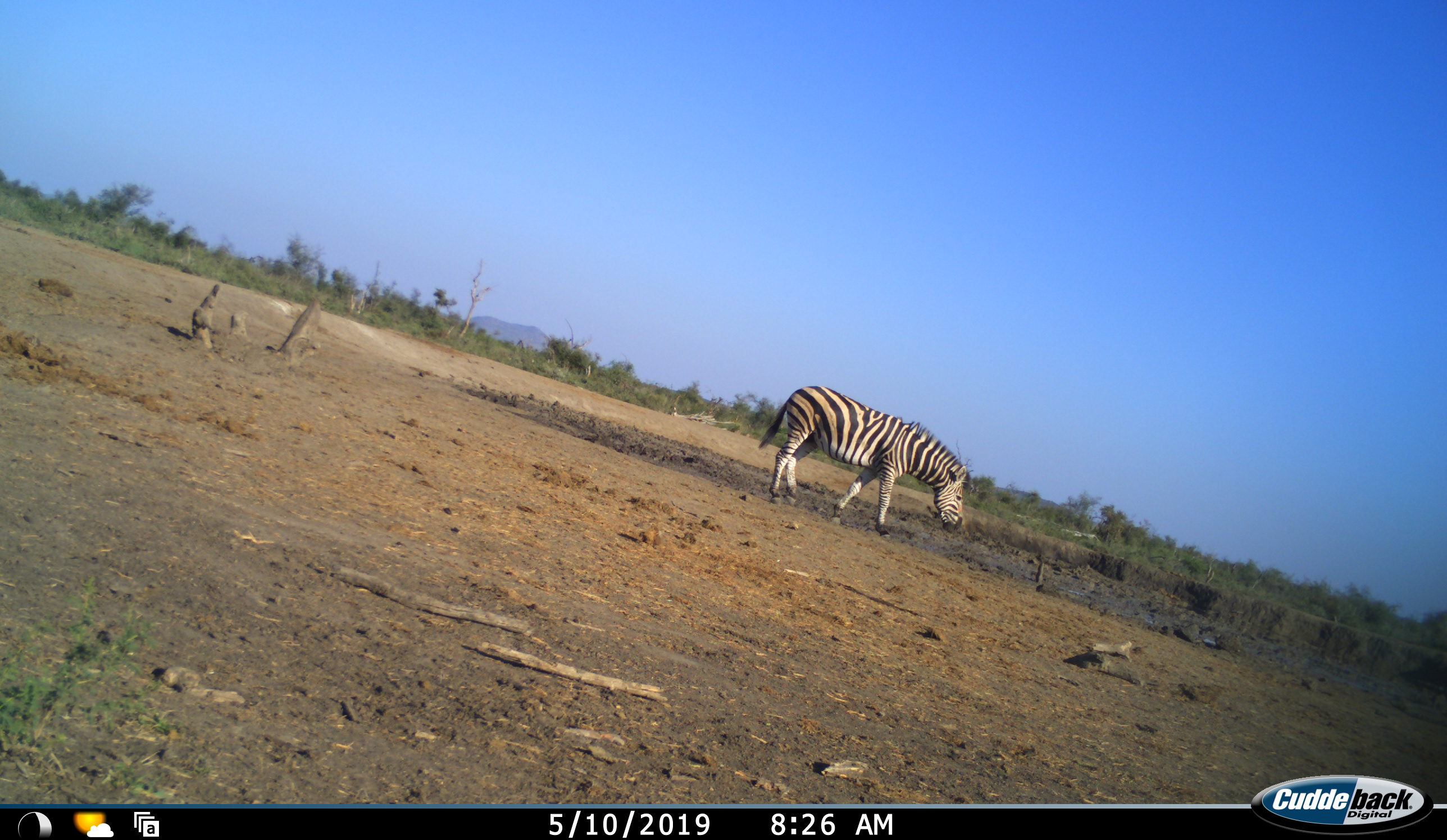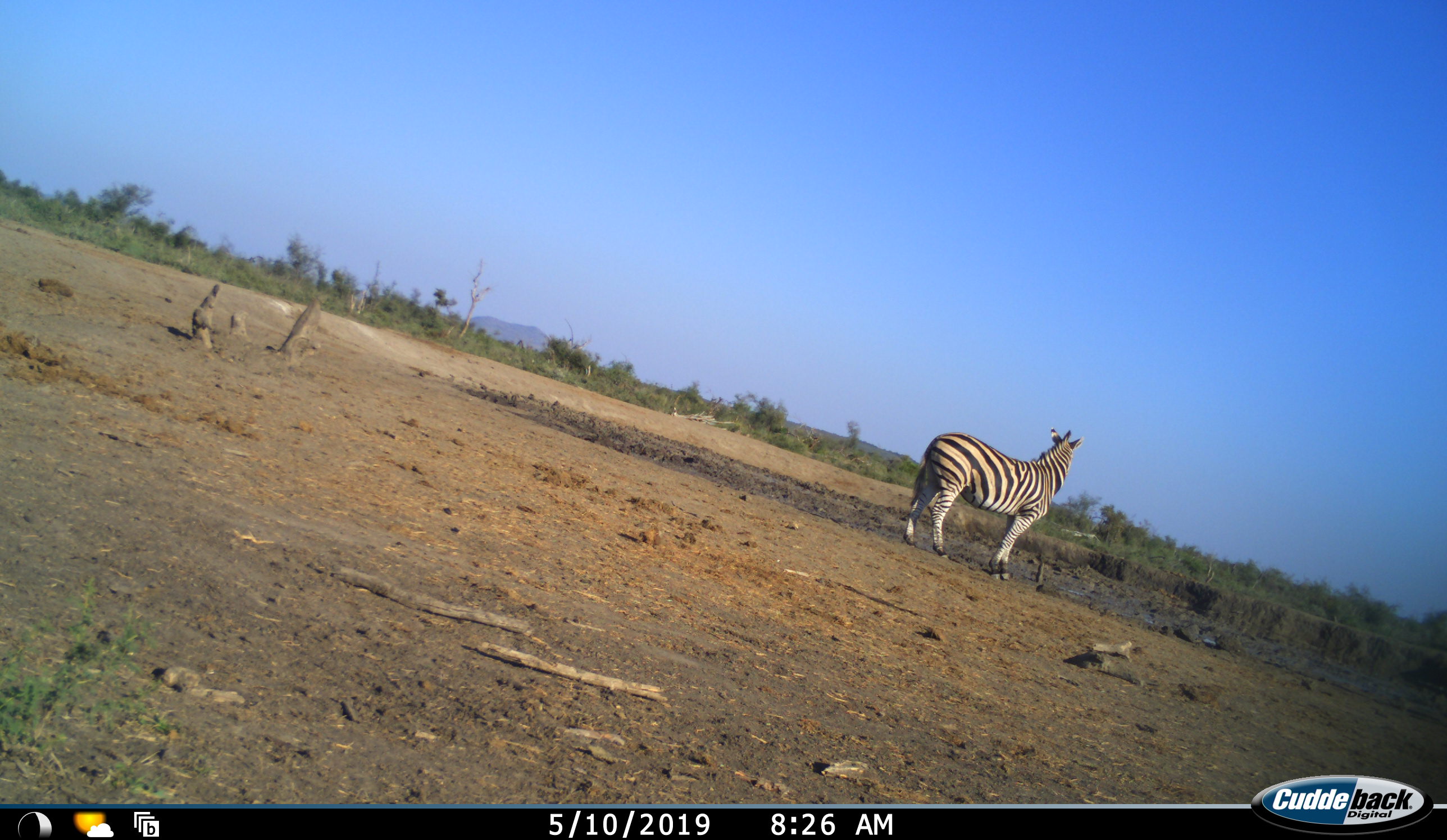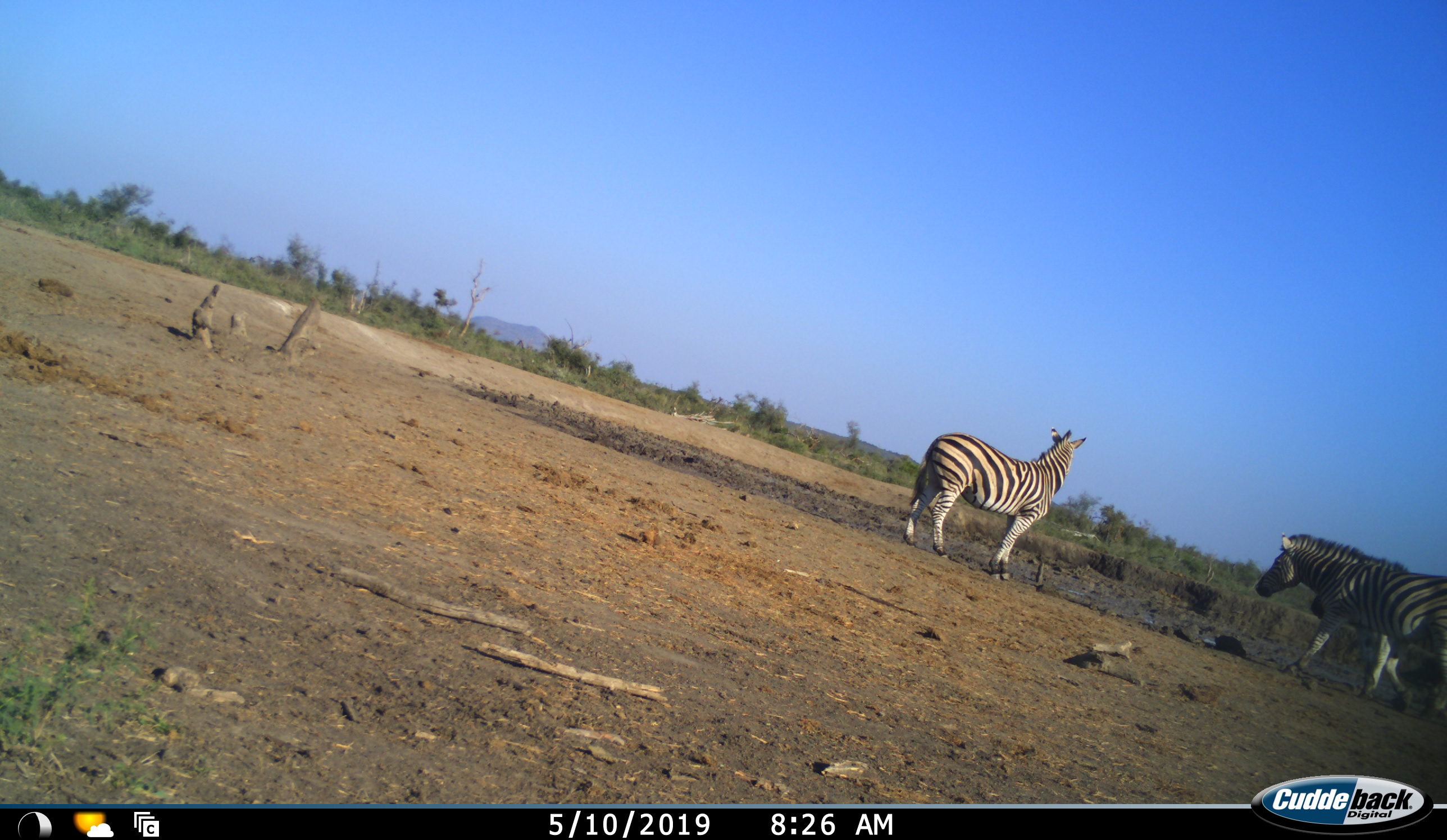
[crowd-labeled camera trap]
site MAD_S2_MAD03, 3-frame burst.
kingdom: Animalia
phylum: Chordata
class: Mammalia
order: Perissodactyla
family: Equidae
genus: Equus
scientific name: Equus quagga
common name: plains zebra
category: zebraplains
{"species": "zebraplains (plains zebra) (Equus quagga)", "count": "3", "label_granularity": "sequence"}